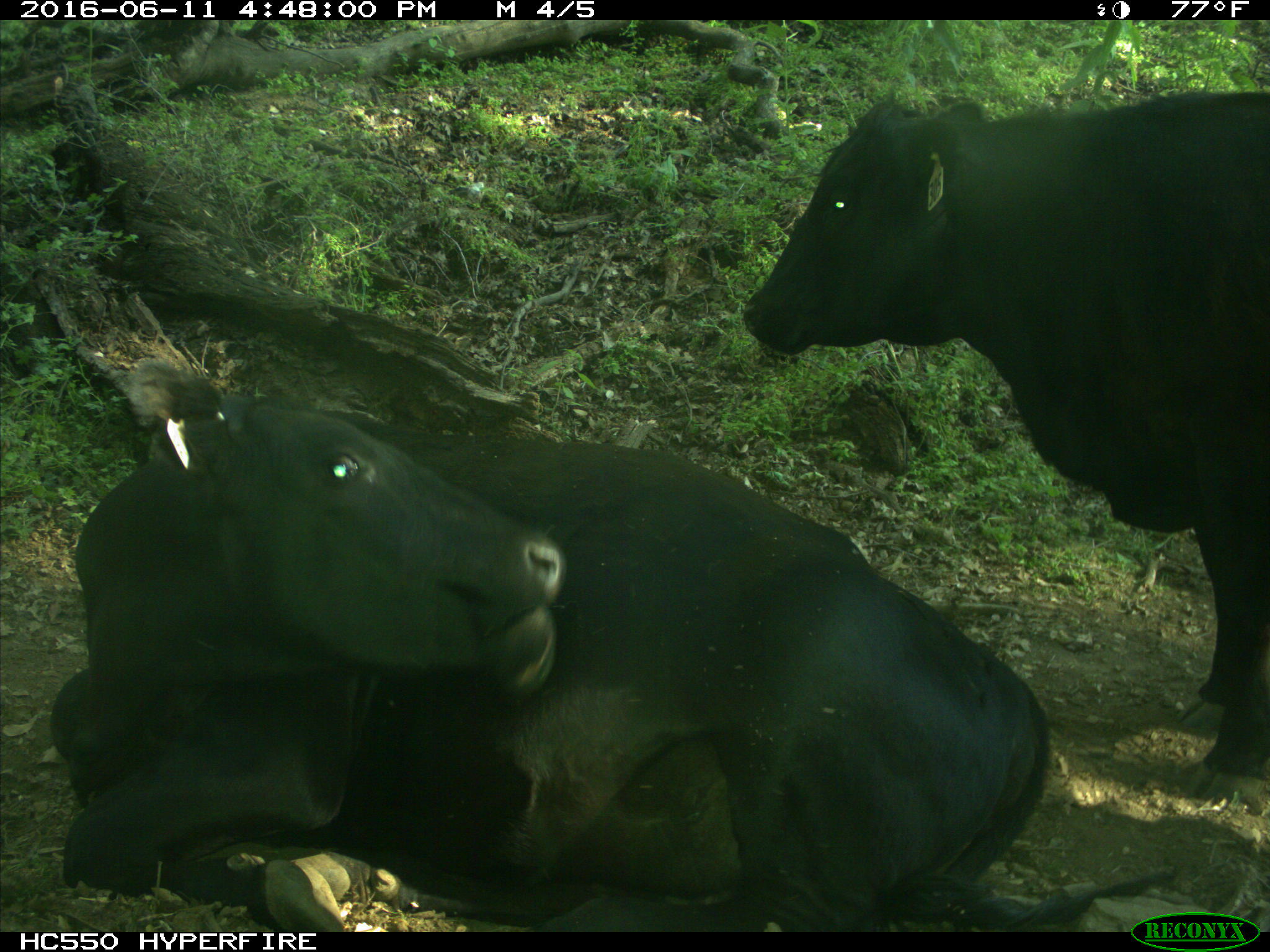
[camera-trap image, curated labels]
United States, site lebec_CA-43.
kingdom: Animalia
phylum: Chordata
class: Mammalia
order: Artiodactyla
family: Bovidae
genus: Bos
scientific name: Bos taurus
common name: domestic cow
Bos taurus (domestic cow).